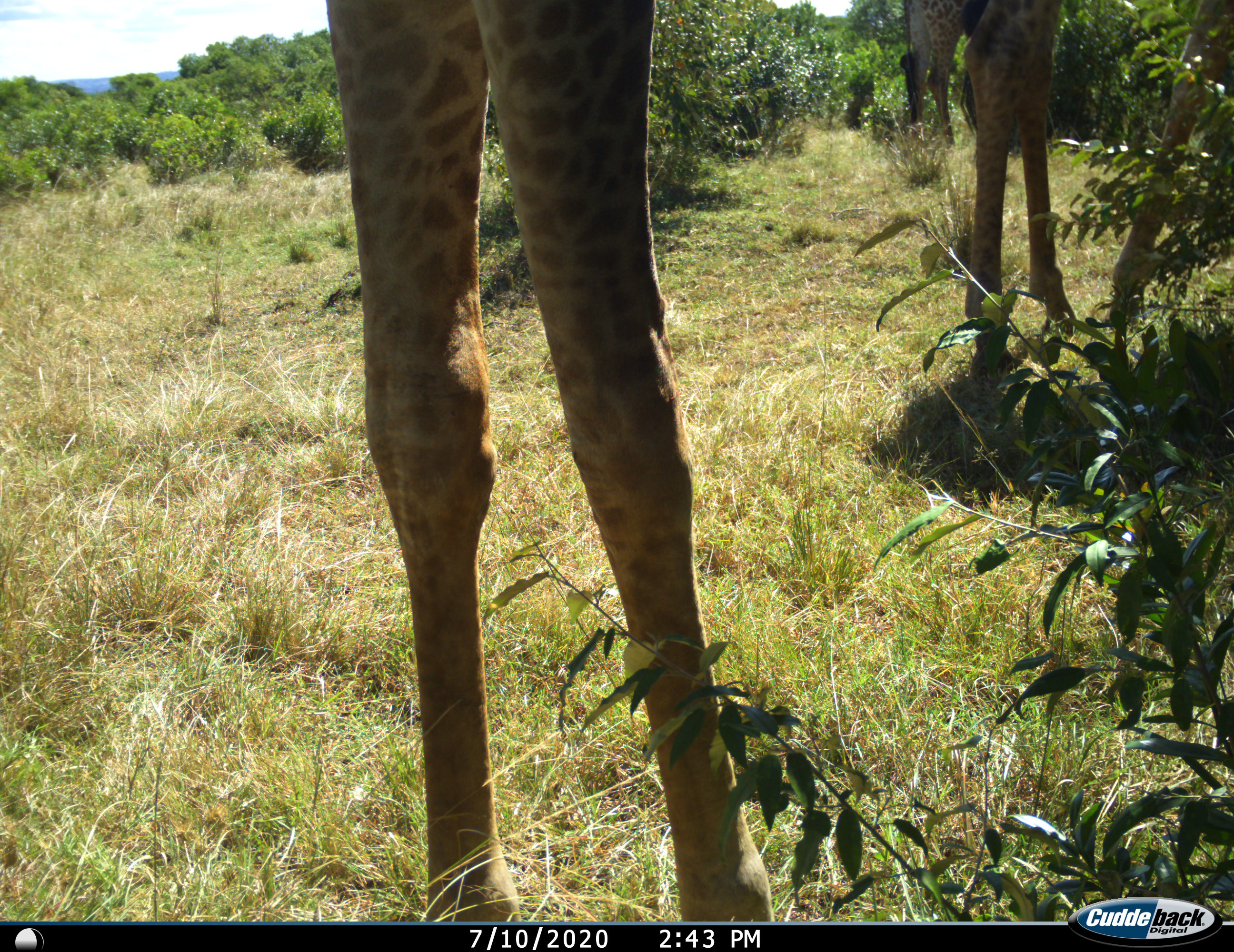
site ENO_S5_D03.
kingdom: Animalia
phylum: Chordata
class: Mammalia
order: Artiodactyla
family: Giraffidae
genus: Giraffa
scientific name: Giraffa camelopardalis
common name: giraffe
Giraffe (Giraffa camelopardalis), count 3. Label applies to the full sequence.